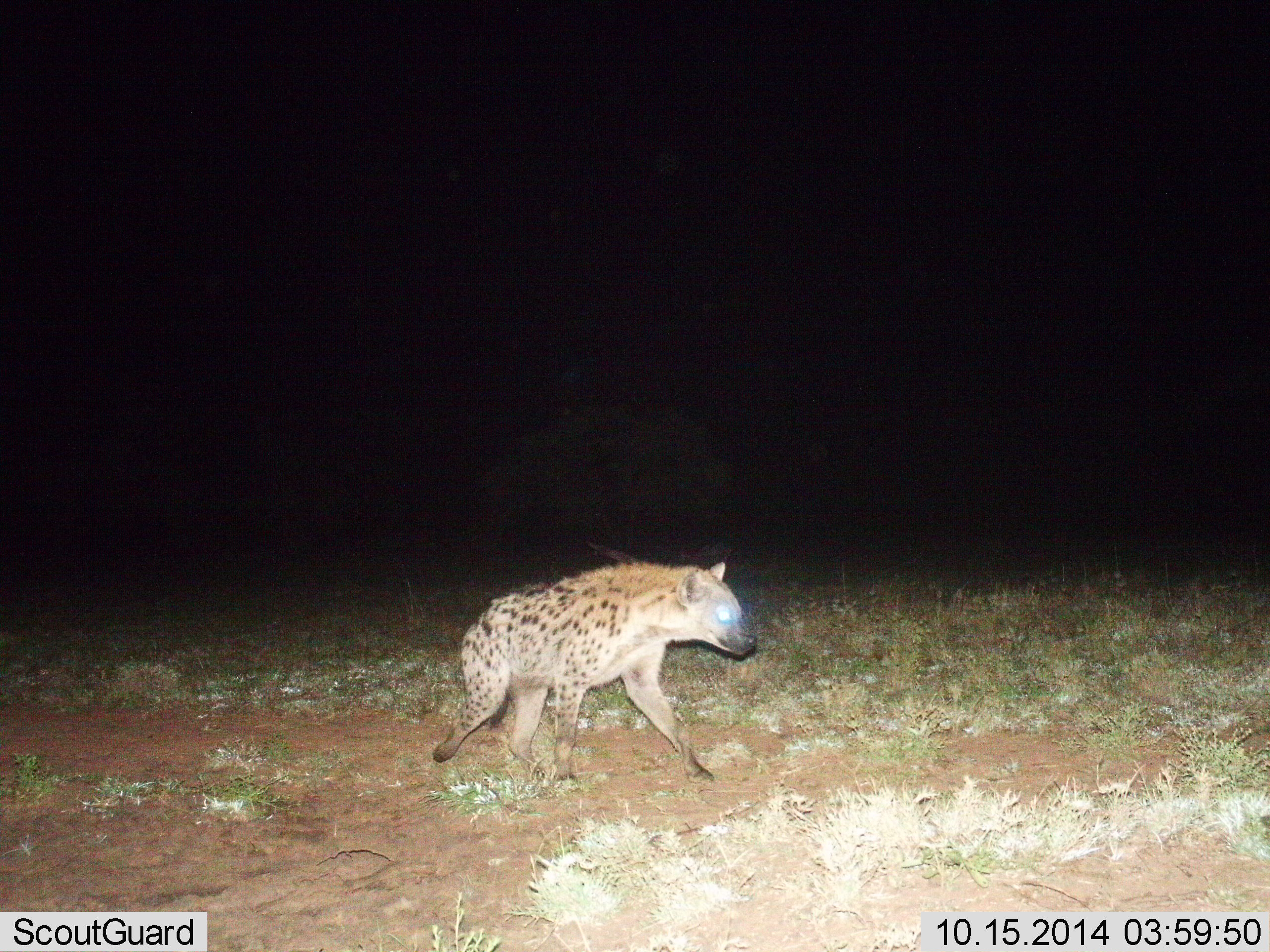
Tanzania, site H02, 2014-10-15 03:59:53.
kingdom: Animalia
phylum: Chordata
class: Mammalia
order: Carnivora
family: Hyaenidae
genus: Crocuta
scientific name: Crocuta crocuta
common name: spotted hyena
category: hyenaspotted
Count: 1.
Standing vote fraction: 0%.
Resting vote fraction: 0%.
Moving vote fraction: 100%.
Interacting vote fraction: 0%.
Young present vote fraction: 0%.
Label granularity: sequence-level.